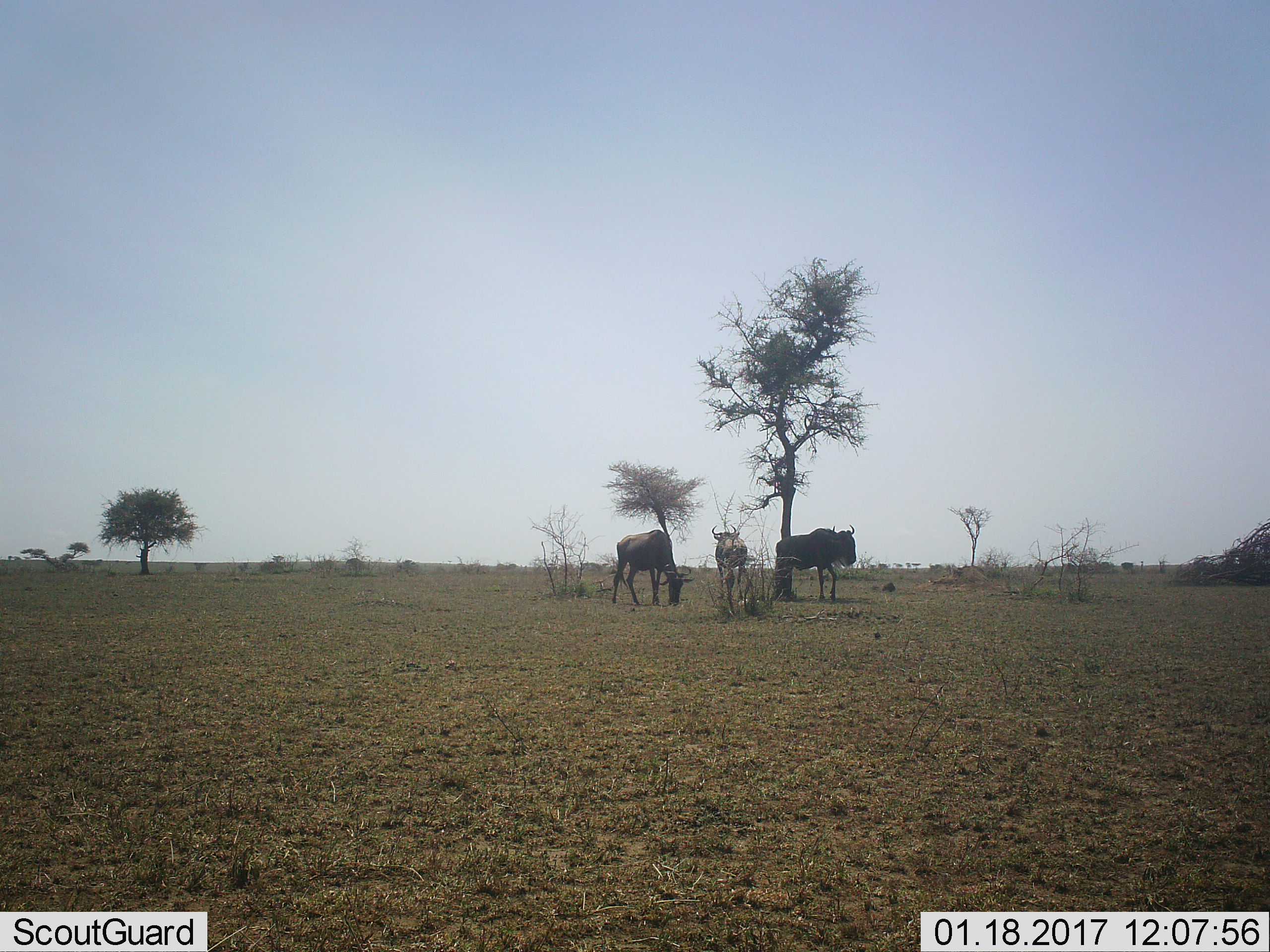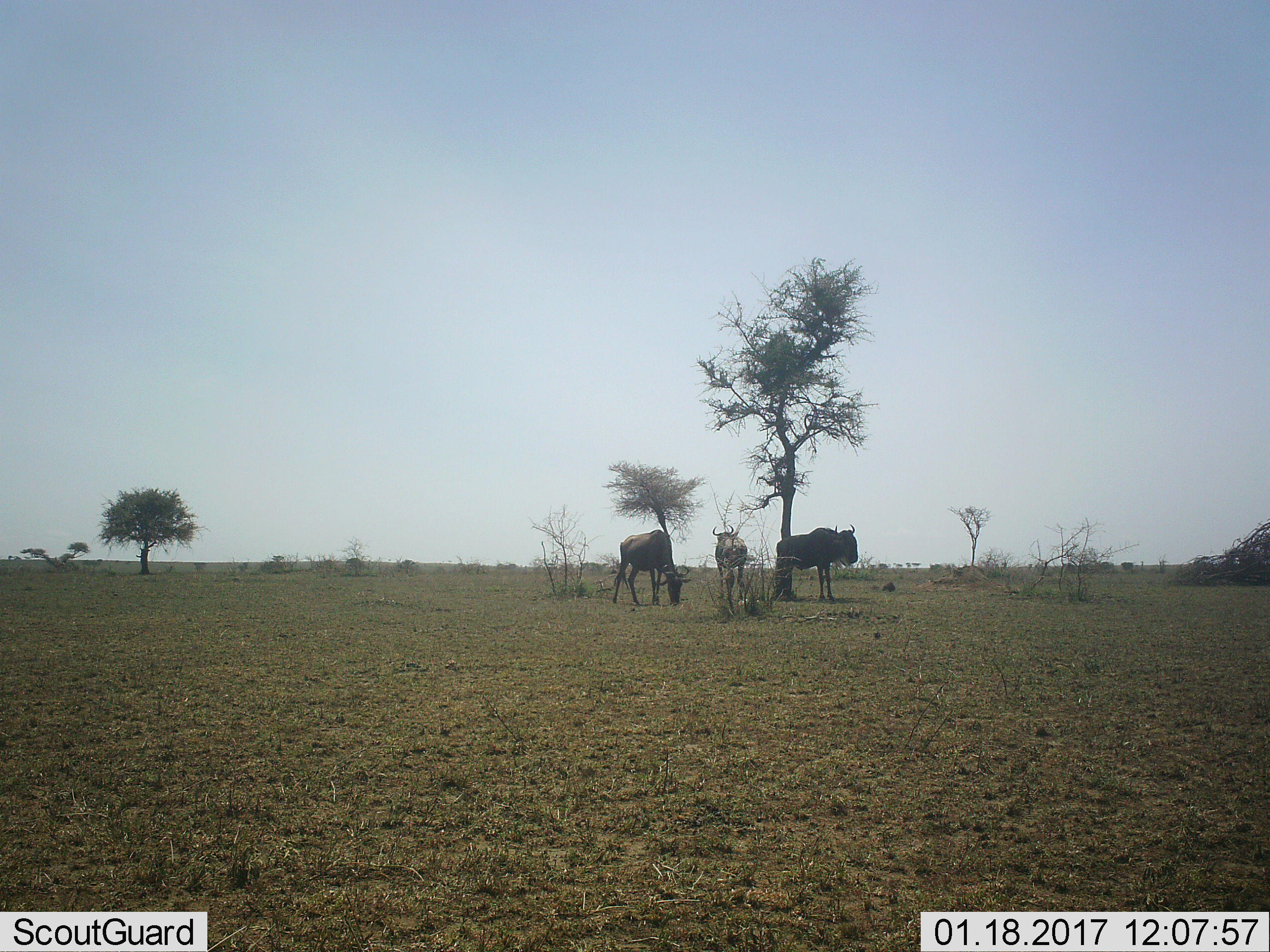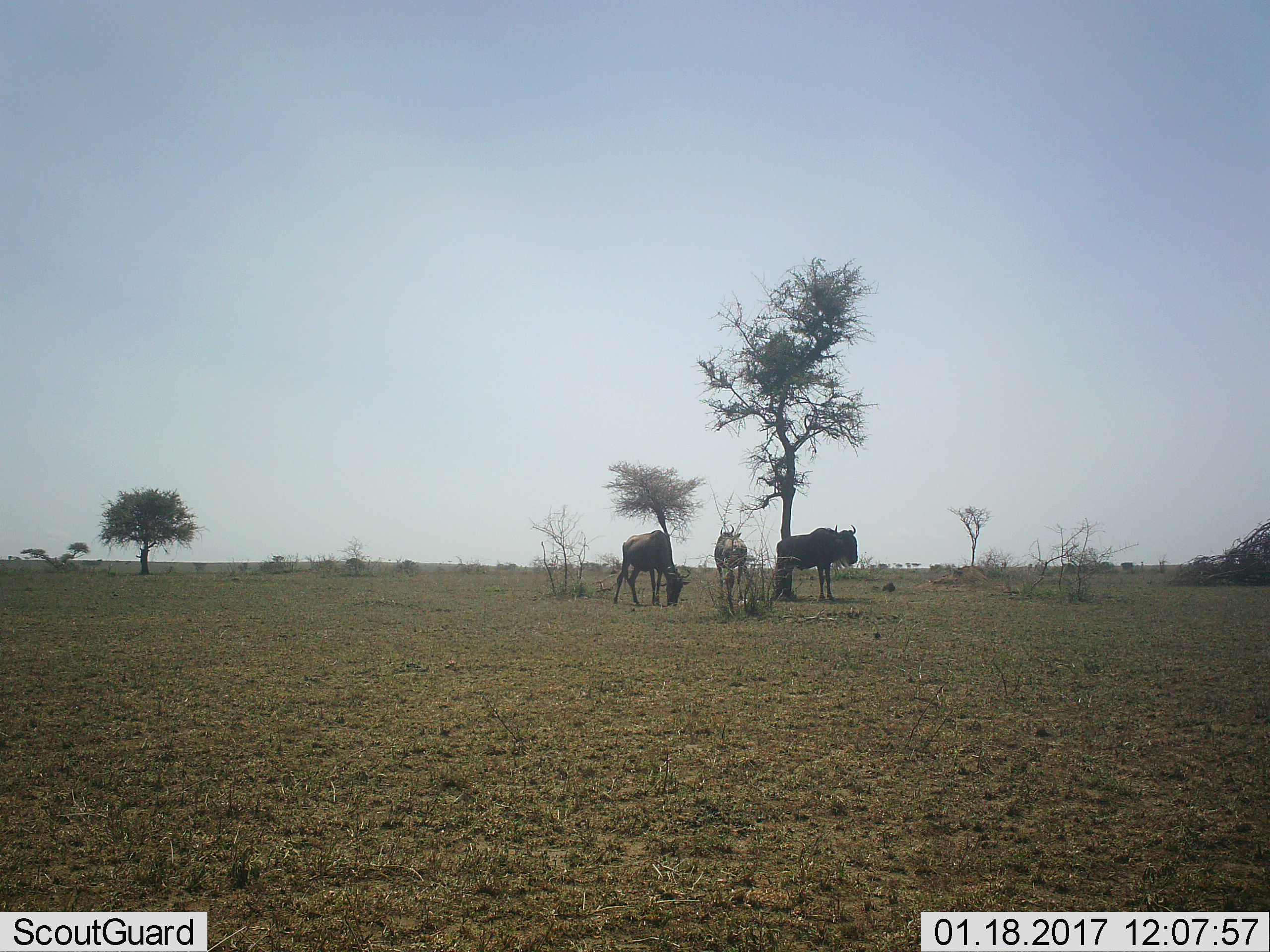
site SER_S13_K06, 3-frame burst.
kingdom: Animalia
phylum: Chordata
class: Mammalia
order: Artiodactyla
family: Bovidae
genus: Connochaetes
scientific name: Connochaetes taurinus taurinus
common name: blue wildebeest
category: wildebeestblue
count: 3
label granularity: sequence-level